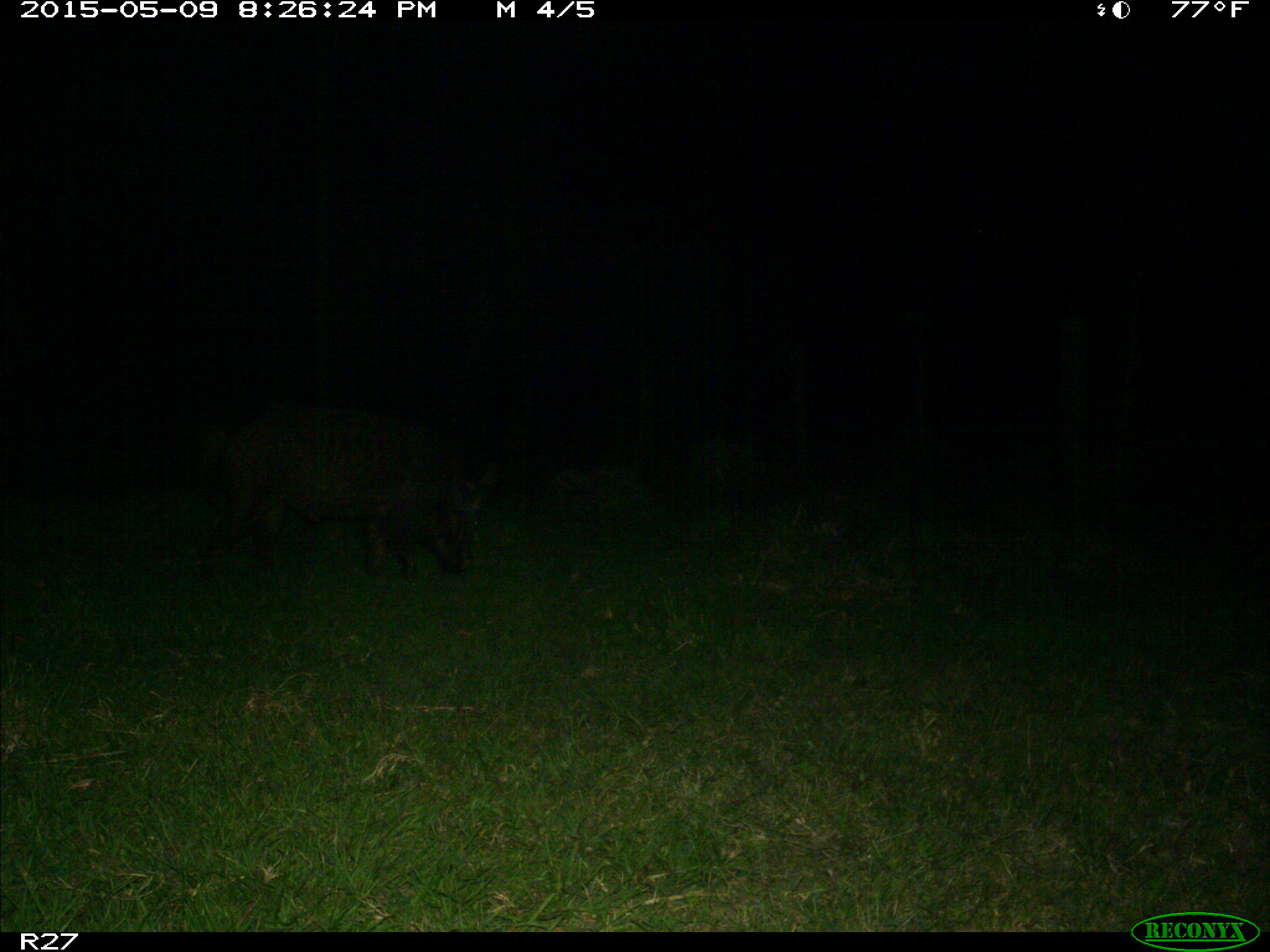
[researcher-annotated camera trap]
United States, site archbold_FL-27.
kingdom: Animalia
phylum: Chordata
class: Mammalia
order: Artiodactyla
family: Suidae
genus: Sus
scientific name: Sus scrofa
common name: wild boar